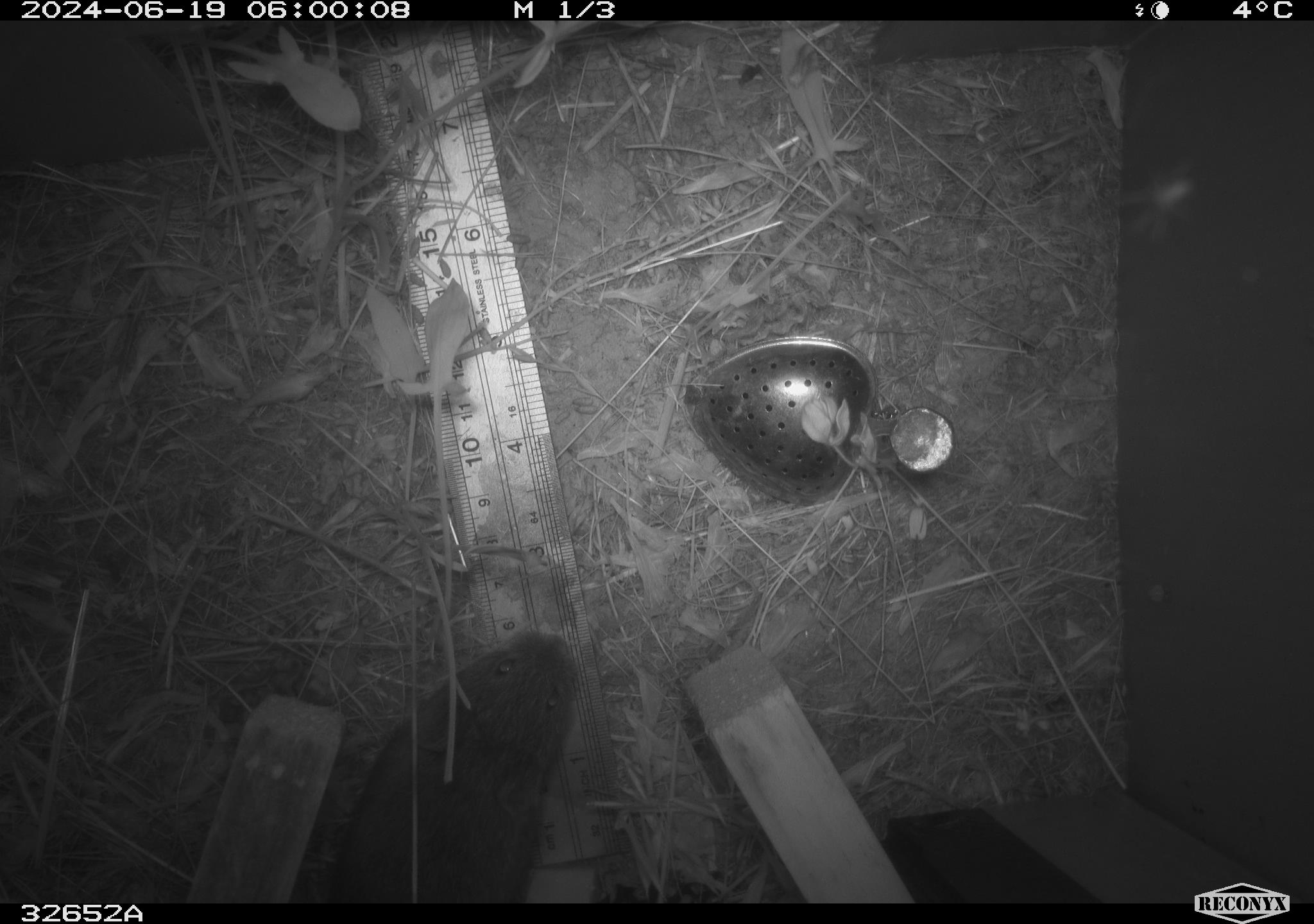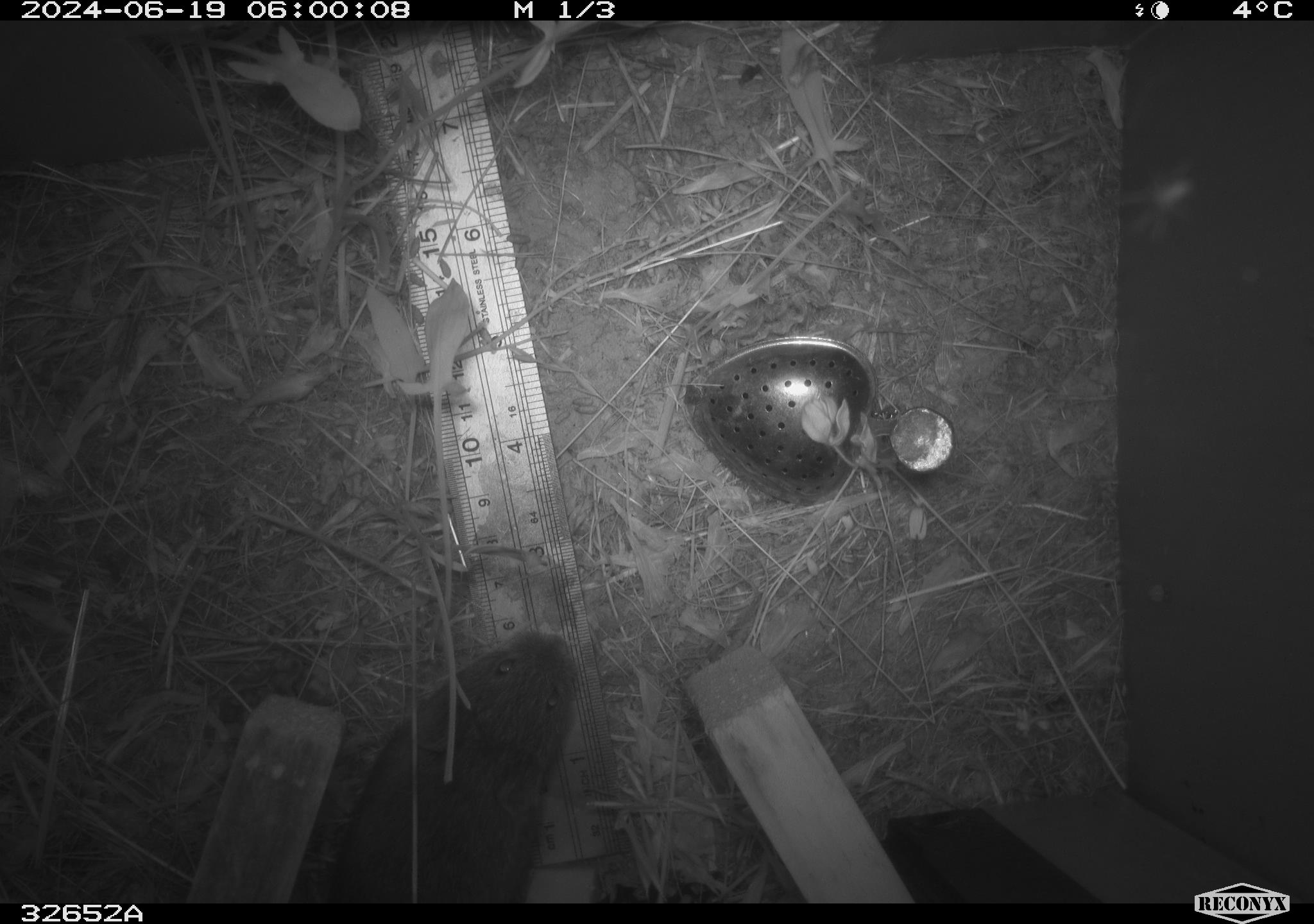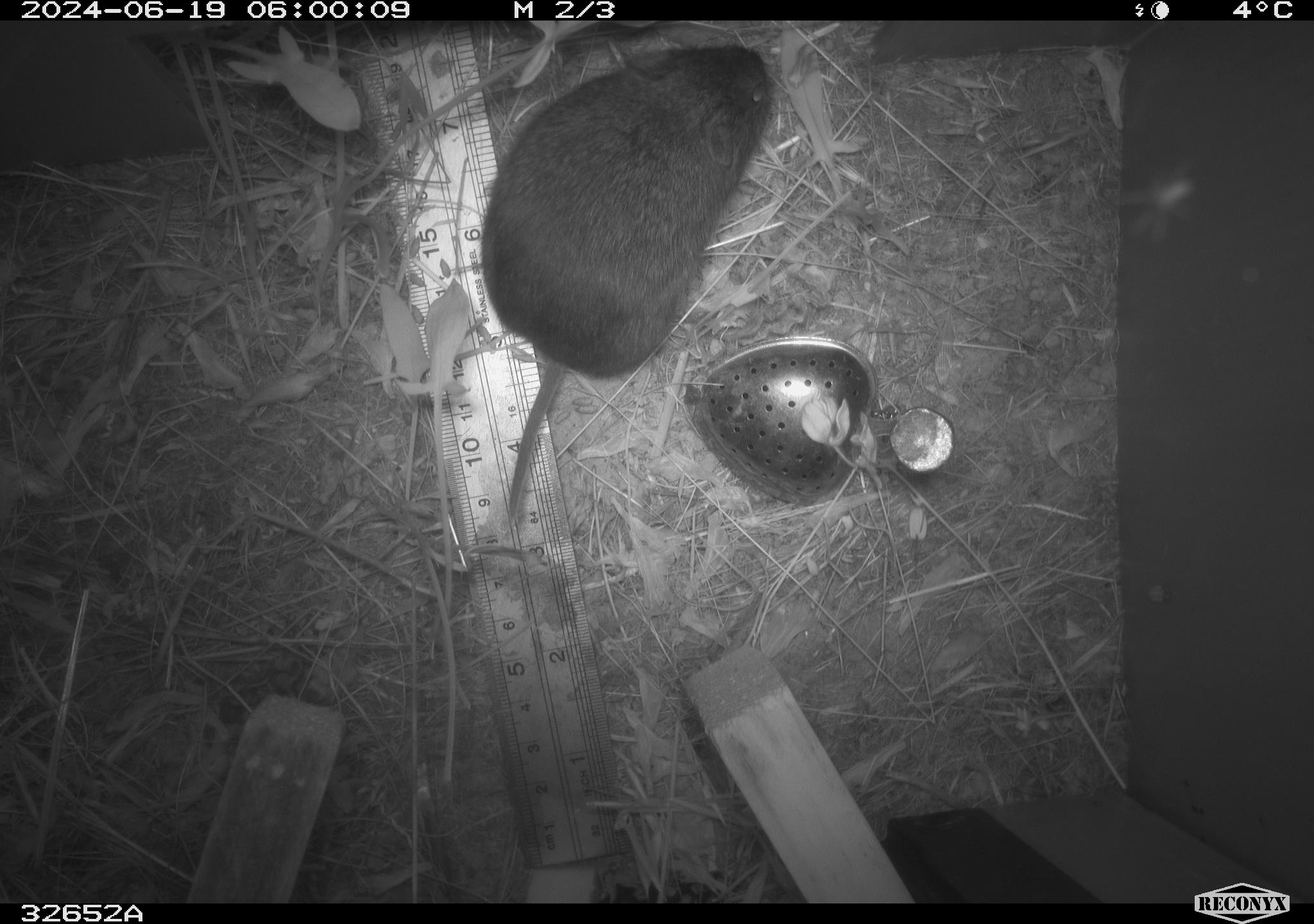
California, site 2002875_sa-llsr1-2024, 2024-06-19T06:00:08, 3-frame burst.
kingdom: Animalia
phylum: Chordata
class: Mammalia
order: Rodentia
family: Cricetidae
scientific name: Arvicolinae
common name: voles, lemmings, and muskrats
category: arvicolinae subfamily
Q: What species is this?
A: Arvicolinae subfamily (voles, lemmings, and muskrats) (Arvicolinae).